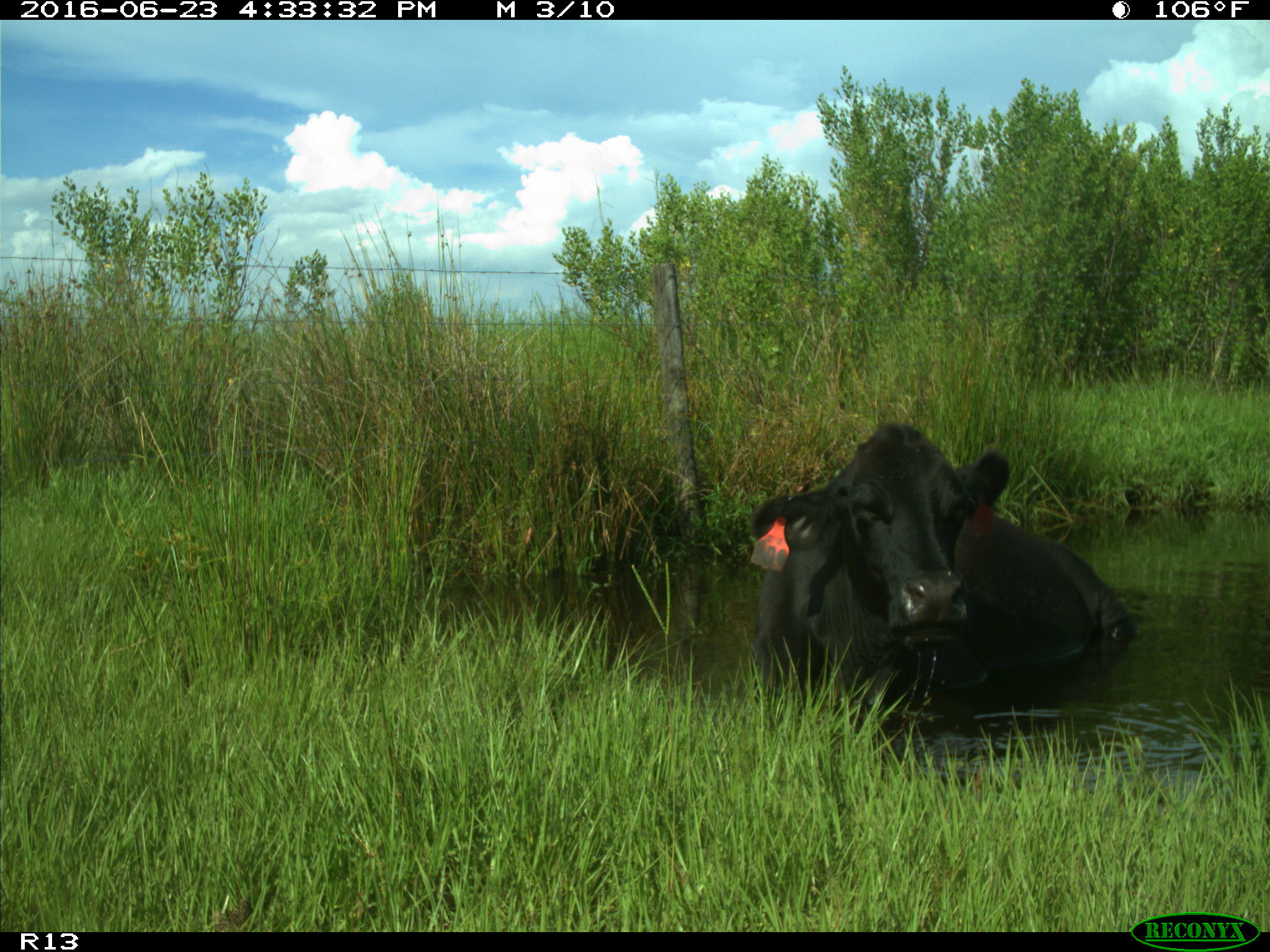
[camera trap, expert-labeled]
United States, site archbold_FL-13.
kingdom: Animalia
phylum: Chordata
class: Mammalia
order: Artiodactyla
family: Bovidae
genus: Bos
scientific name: Bos taurus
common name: domestic cow